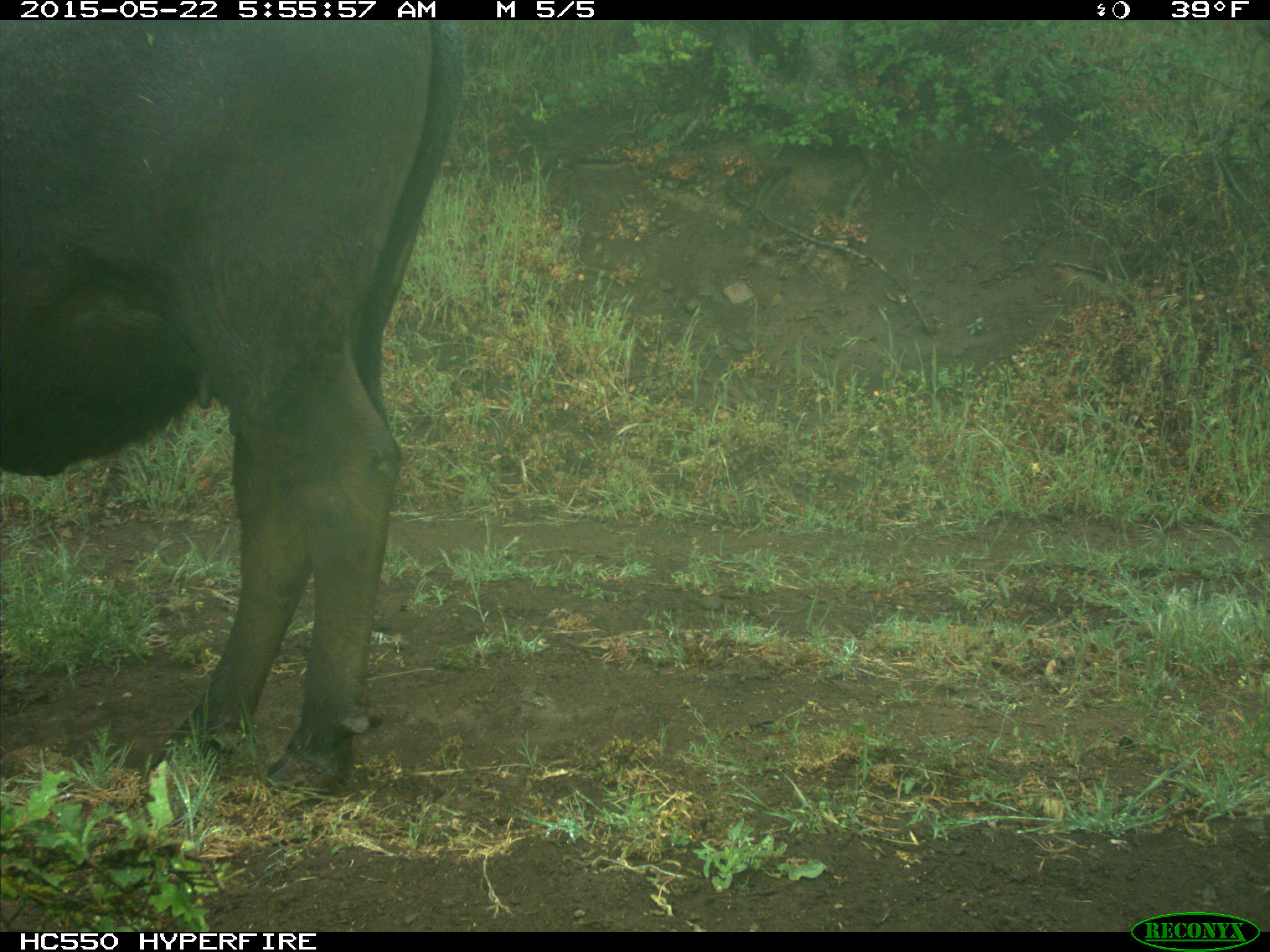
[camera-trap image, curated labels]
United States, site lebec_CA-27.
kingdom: Animalia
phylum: Chordata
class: Mammalia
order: Artiodactyla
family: Bovidae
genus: Bos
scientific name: Bos taurus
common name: domestic cow